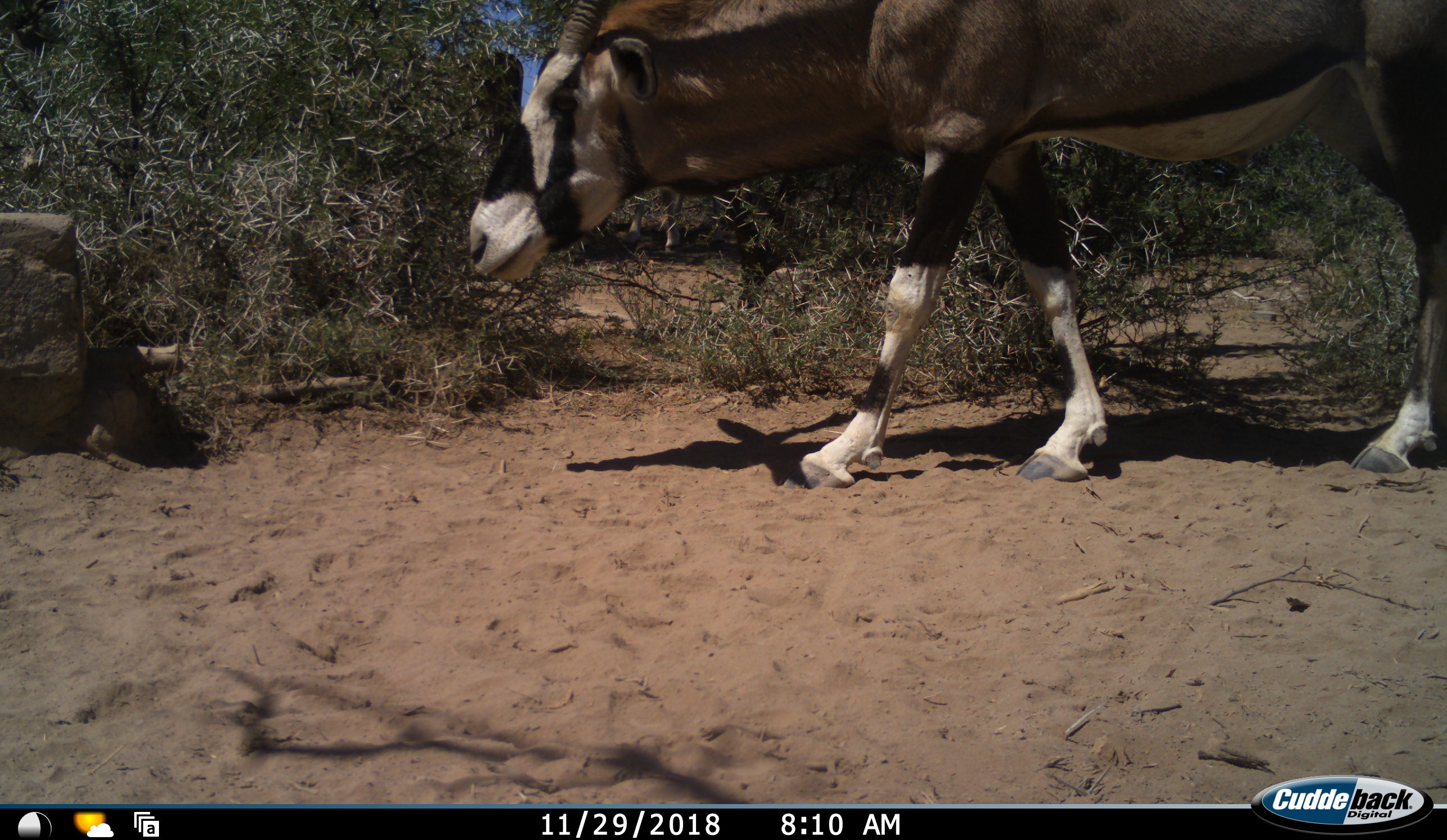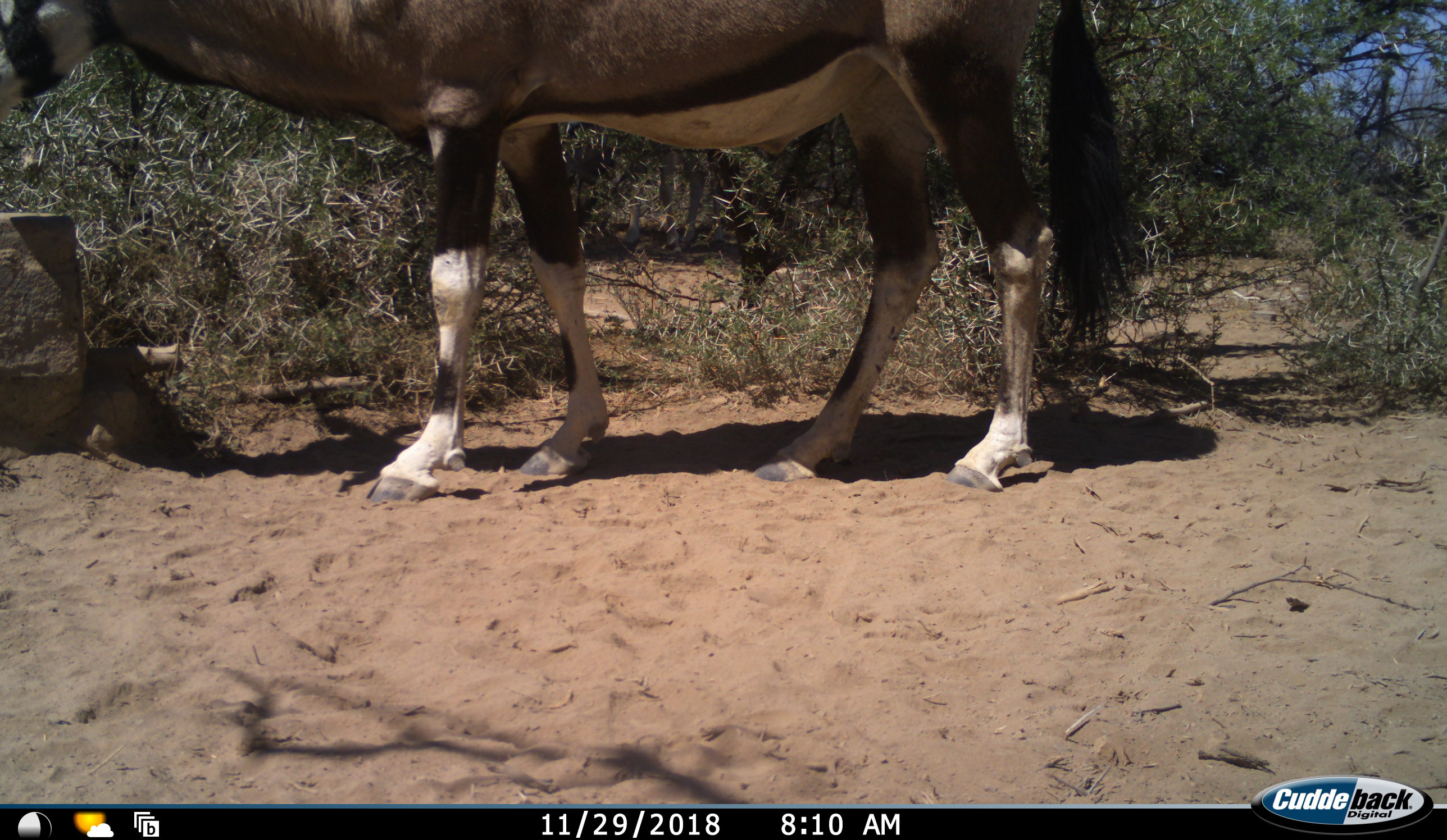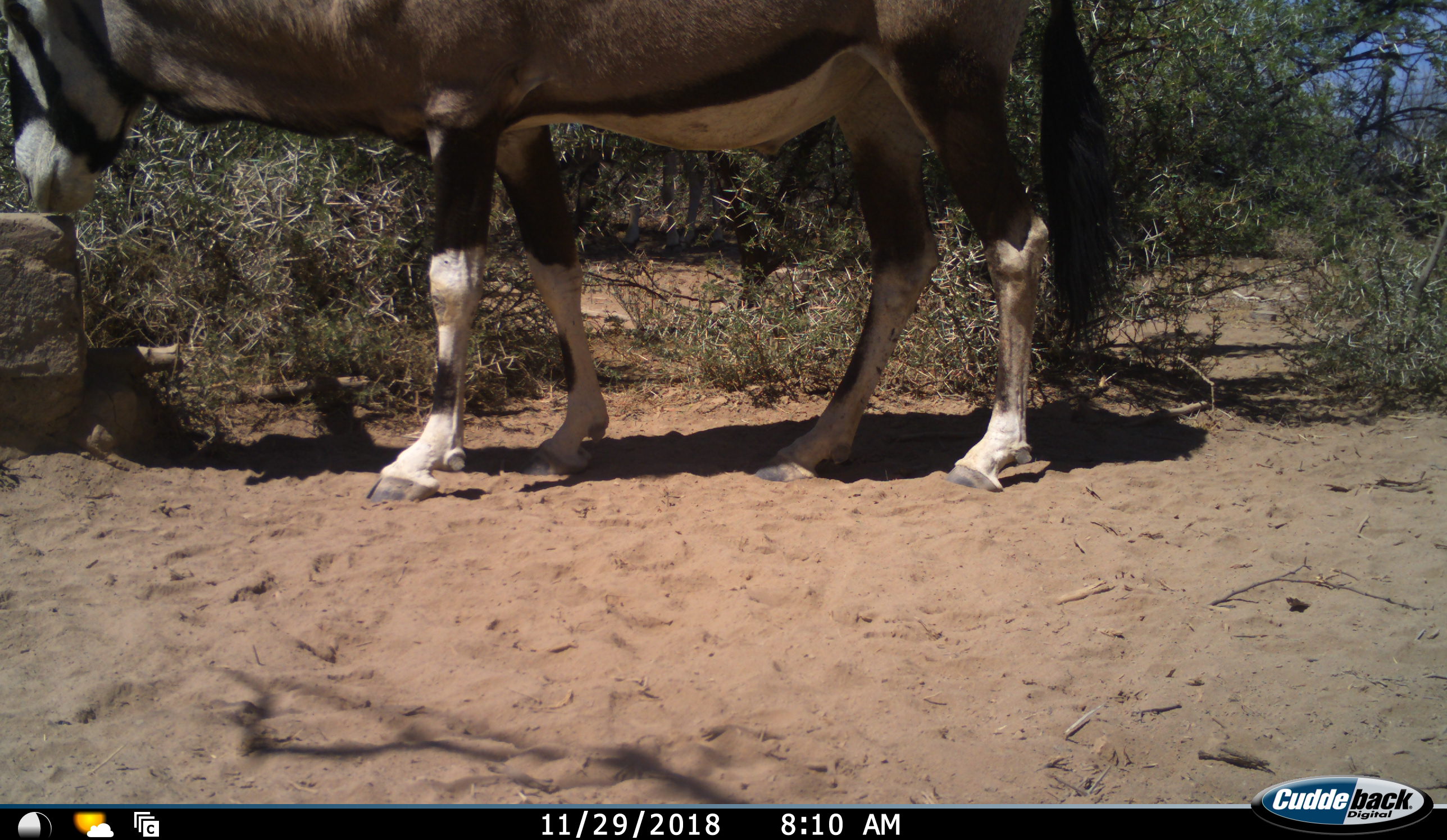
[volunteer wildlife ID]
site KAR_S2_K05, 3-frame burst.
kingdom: Animalia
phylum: Chordata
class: Mammalia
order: Artiodactyla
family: Bovidae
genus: Oryx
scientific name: Oryx gazella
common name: gemsbok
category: oryx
Oryx (gemsbok) (Oryx gazella), count 1. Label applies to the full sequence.